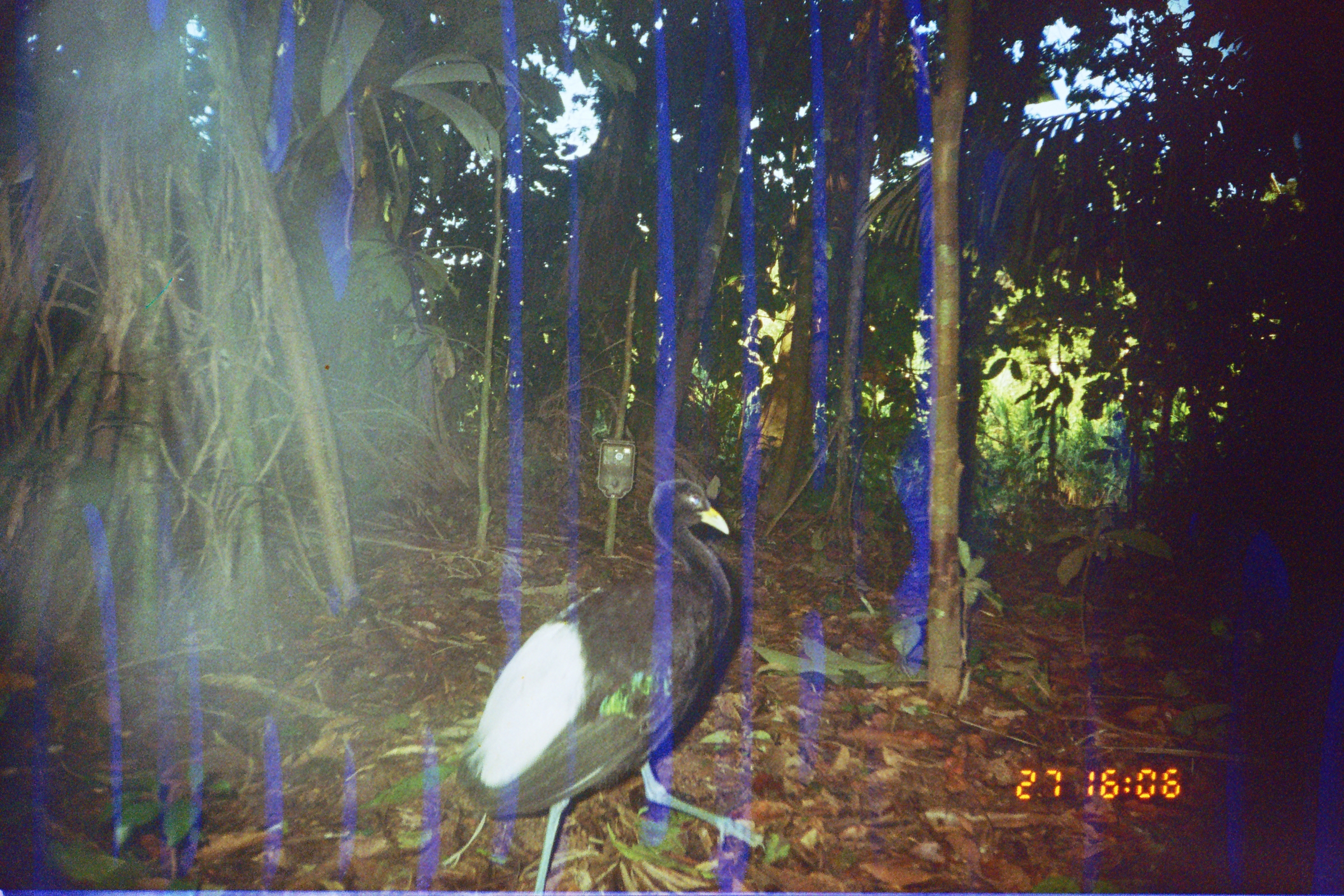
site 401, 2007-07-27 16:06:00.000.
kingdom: Animalia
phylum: Chordata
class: Aves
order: Gruiformes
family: Psophiidae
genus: Psophia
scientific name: Psophia leucoptera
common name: pale-winged trumpeter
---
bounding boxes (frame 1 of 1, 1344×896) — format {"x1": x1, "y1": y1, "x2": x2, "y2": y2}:
psophia leucoptera: {"x1": 456, "y1": 477, "x2": 767, "y2": 896}